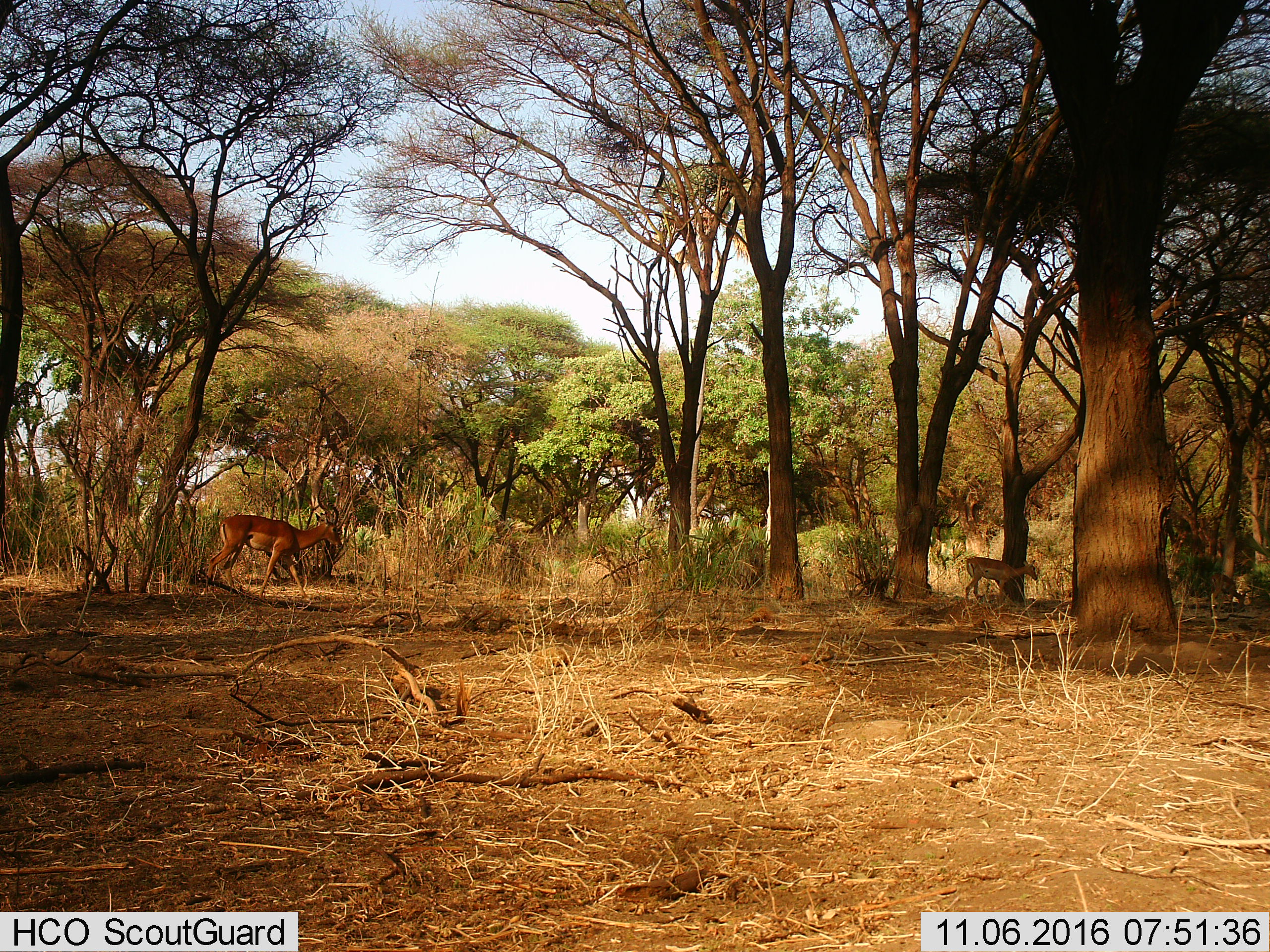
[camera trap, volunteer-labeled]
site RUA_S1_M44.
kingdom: Animalia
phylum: Chordata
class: Mammalia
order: Artiodactyla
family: Bovidae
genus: Aepyceros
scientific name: Aepyceros melampus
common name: impala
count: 2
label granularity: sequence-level